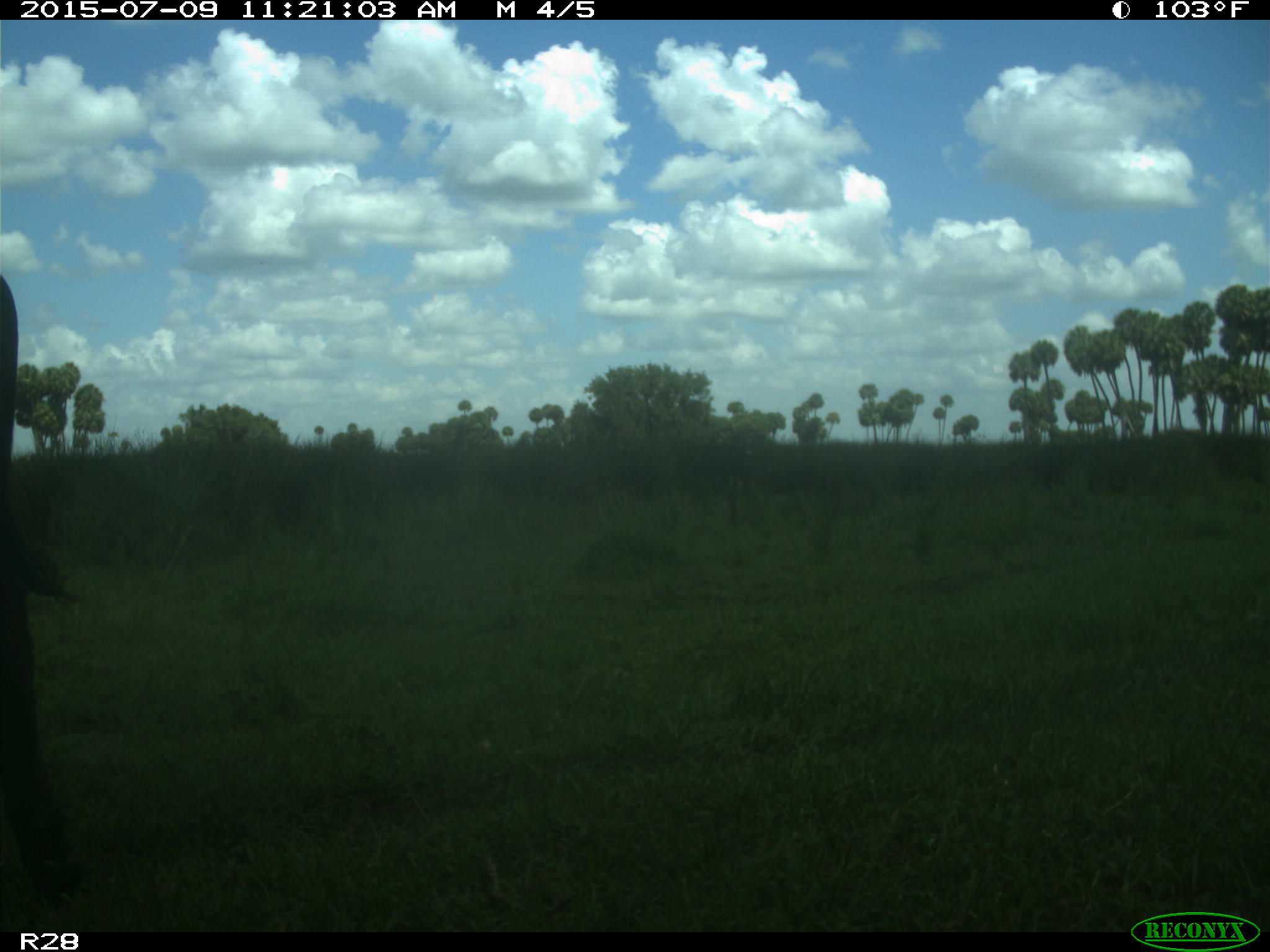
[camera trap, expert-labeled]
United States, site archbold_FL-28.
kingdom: Animalia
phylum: Chordata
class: Mammalia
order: Artiodactyla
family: Bovidae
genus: Bos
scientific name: Bos taurus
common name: domestic cow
Bos taurus (domestic cow).